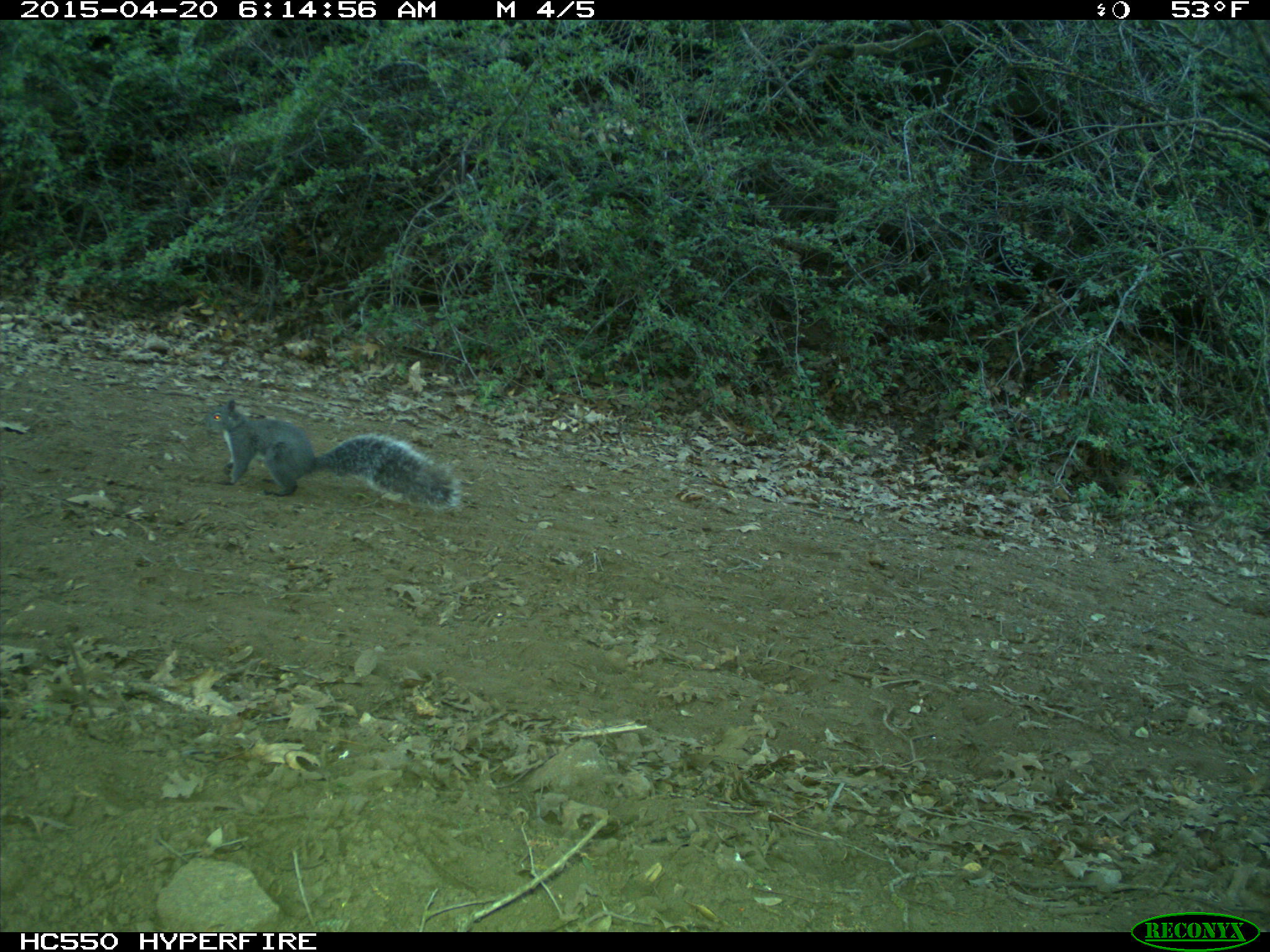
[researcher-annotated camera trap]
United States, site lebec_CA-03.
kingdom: Animalia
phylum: Chordata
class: Mammalia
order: Rodentia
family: Sciuridae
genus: Sciurus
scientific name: Sciurus carolinensis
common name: eastern gray squirrel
Sciurus carolinensis (eastern gray squirrel).